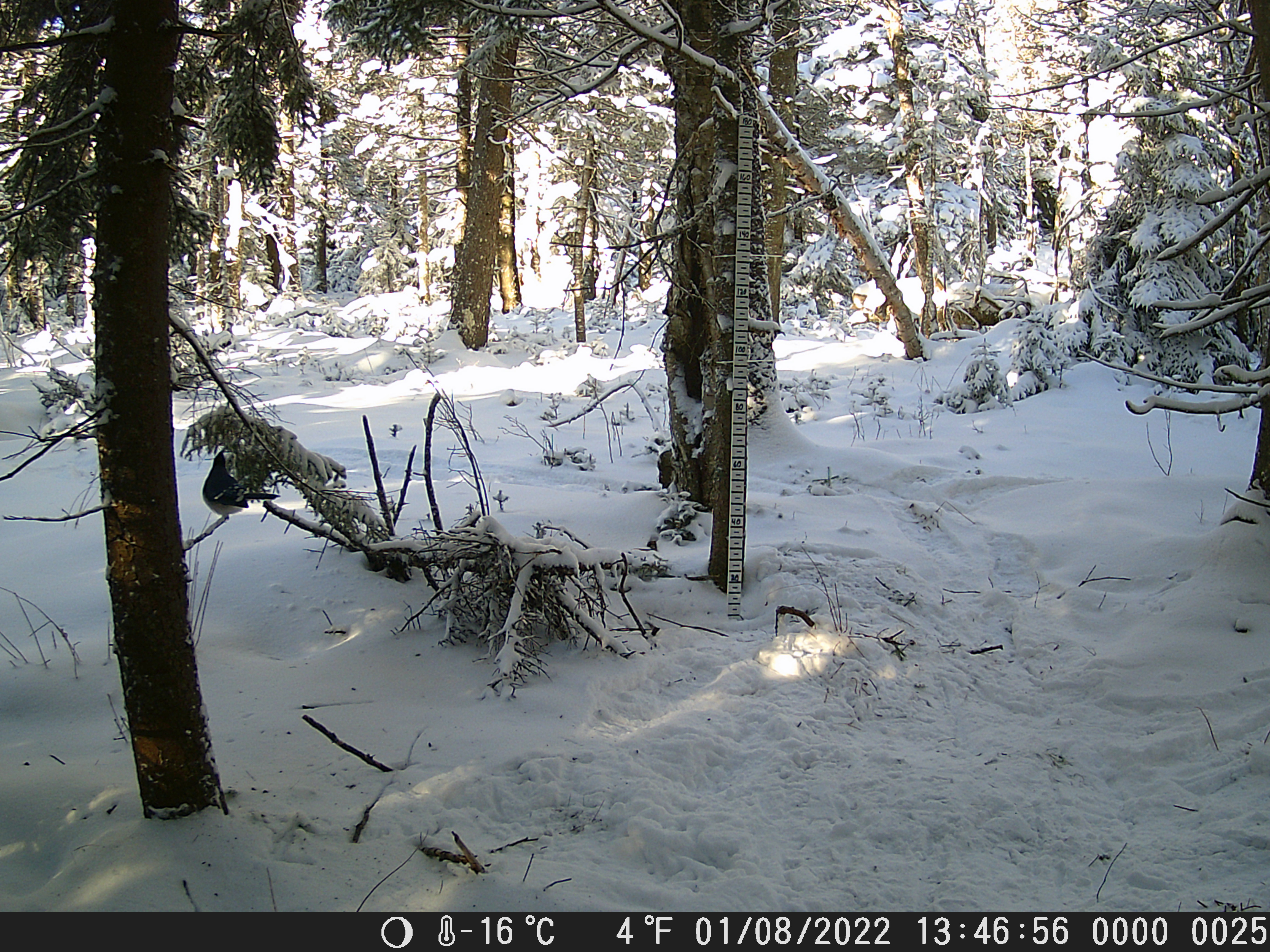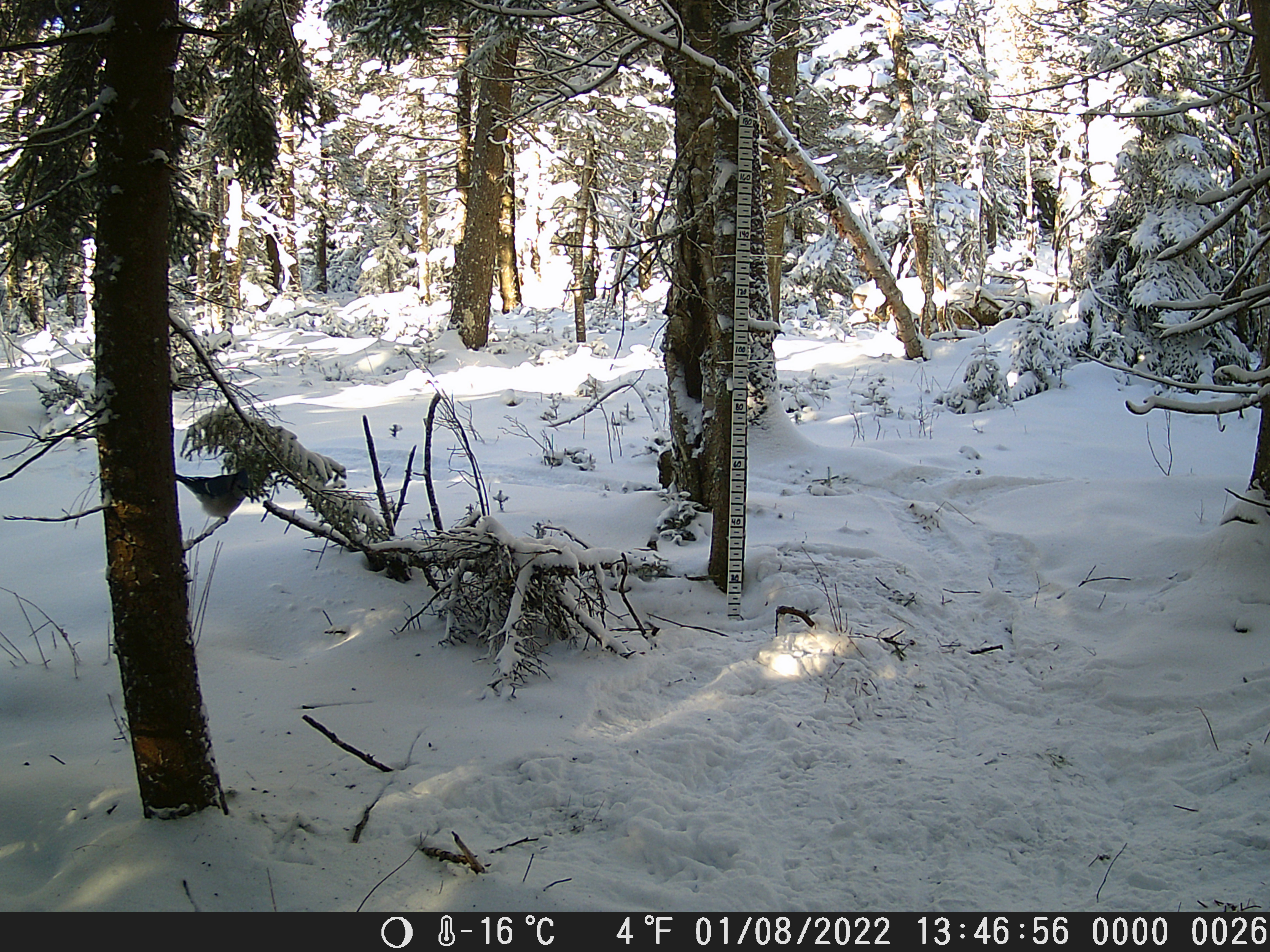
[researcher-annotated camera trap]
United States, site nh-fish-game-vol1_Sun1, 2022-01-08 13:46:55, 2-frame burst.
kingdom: Animalia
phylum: Chordata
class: Aves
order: Passeriformes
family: Corvidae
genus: Cyanocitta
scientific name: Cyanocitta cristata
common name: blue jay